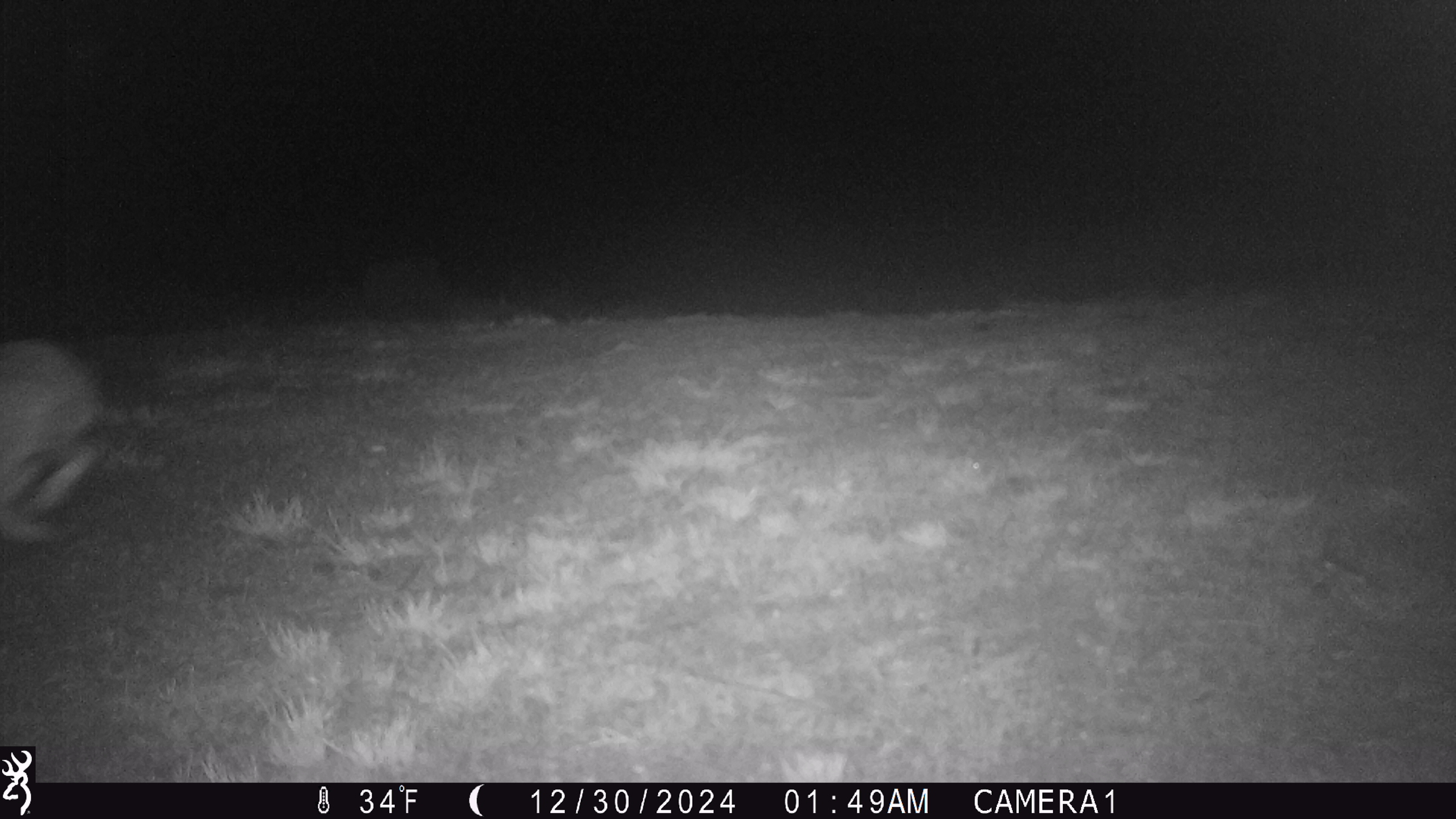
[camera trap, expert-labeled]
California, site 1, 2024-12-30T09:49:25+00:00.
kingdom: Animalia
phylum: Chordata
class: Mammalia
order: Lagomorpha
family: Leporidae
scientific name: Leporidae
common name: rabbit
Rabbit (Leporidae).